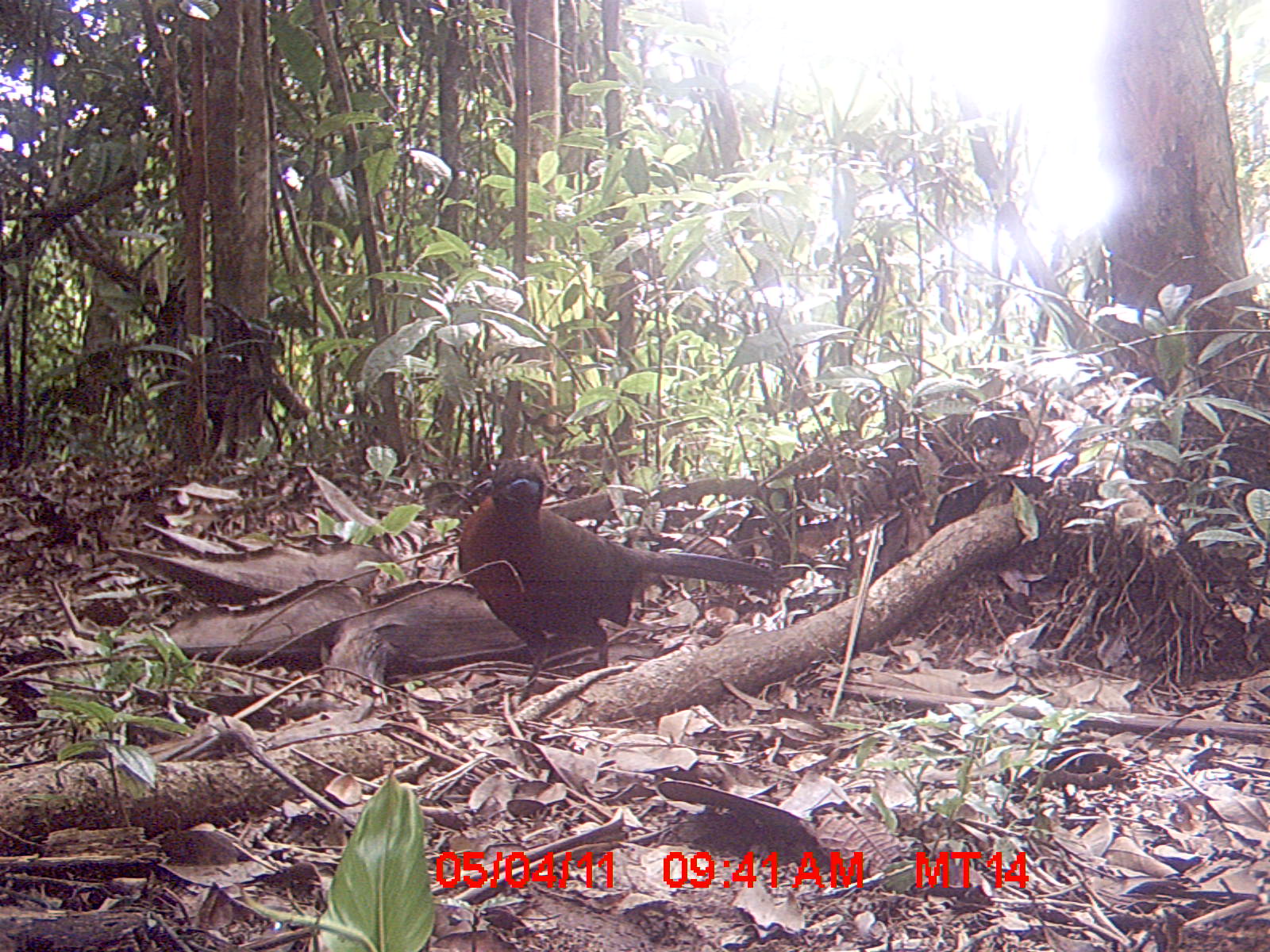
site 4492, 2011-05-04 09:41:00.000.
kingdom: Animalia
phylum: Chordata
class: Aves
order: Cuculiformes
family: Cuculidae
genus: Coua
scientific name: Coua serriana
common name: red-breasted coua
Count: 1.